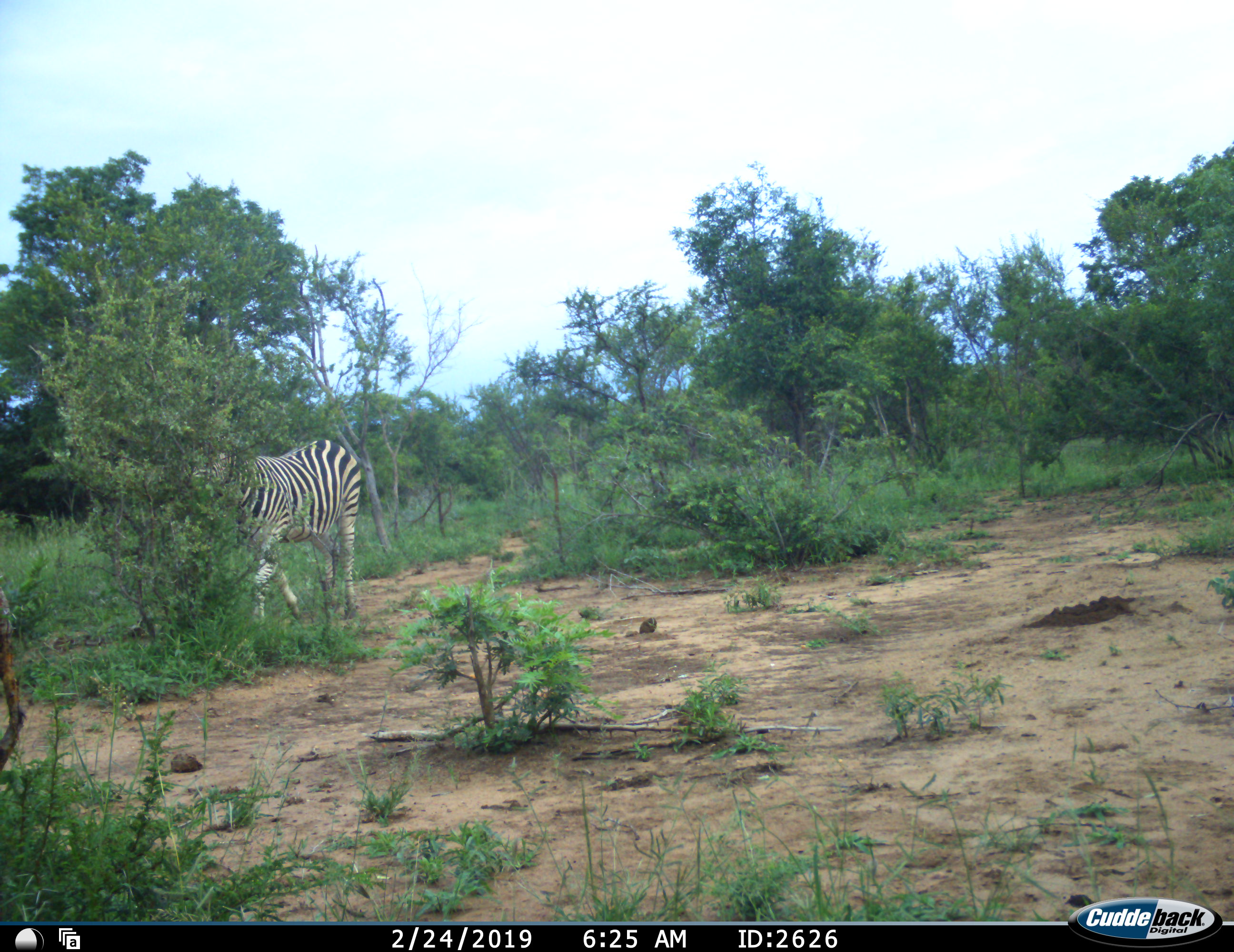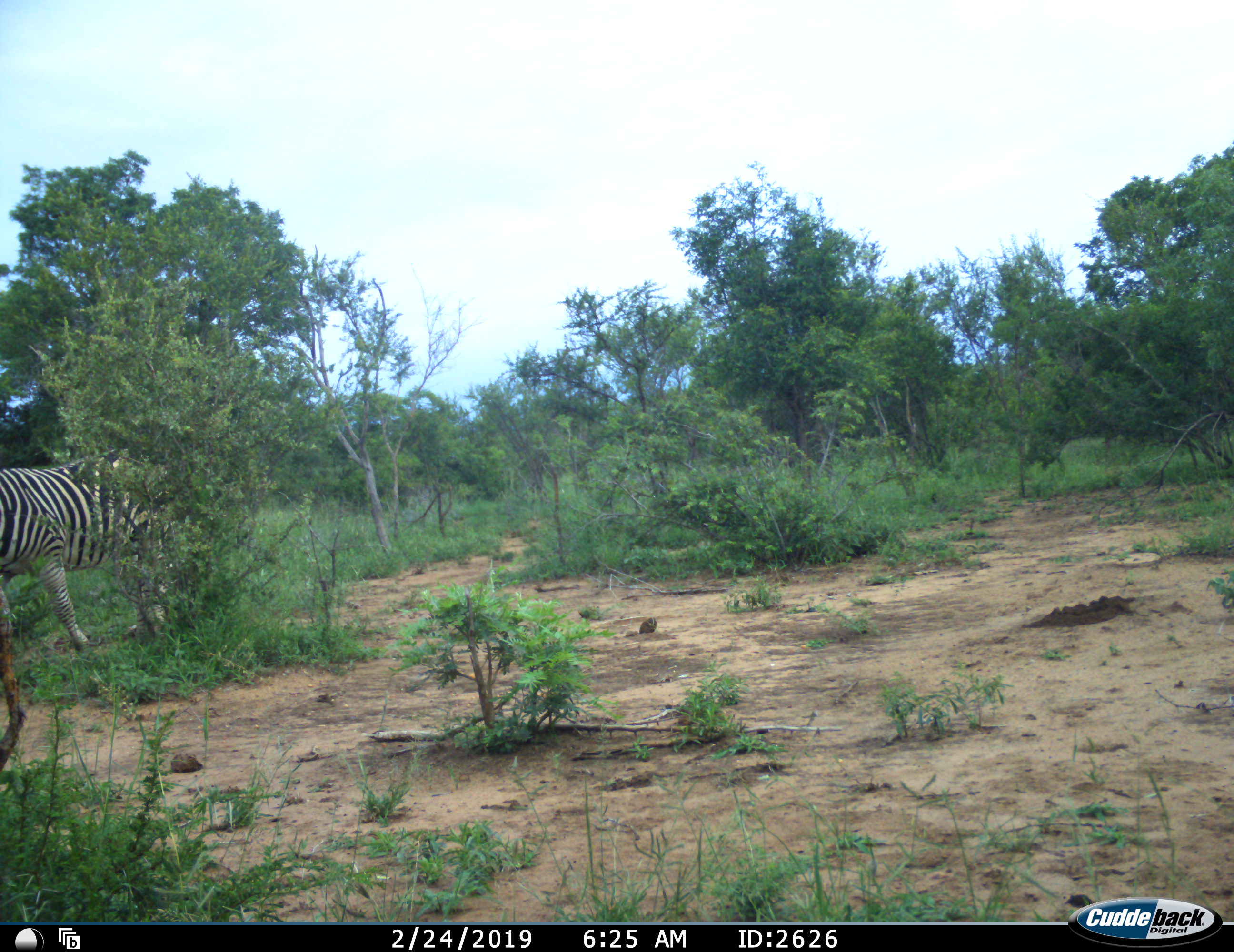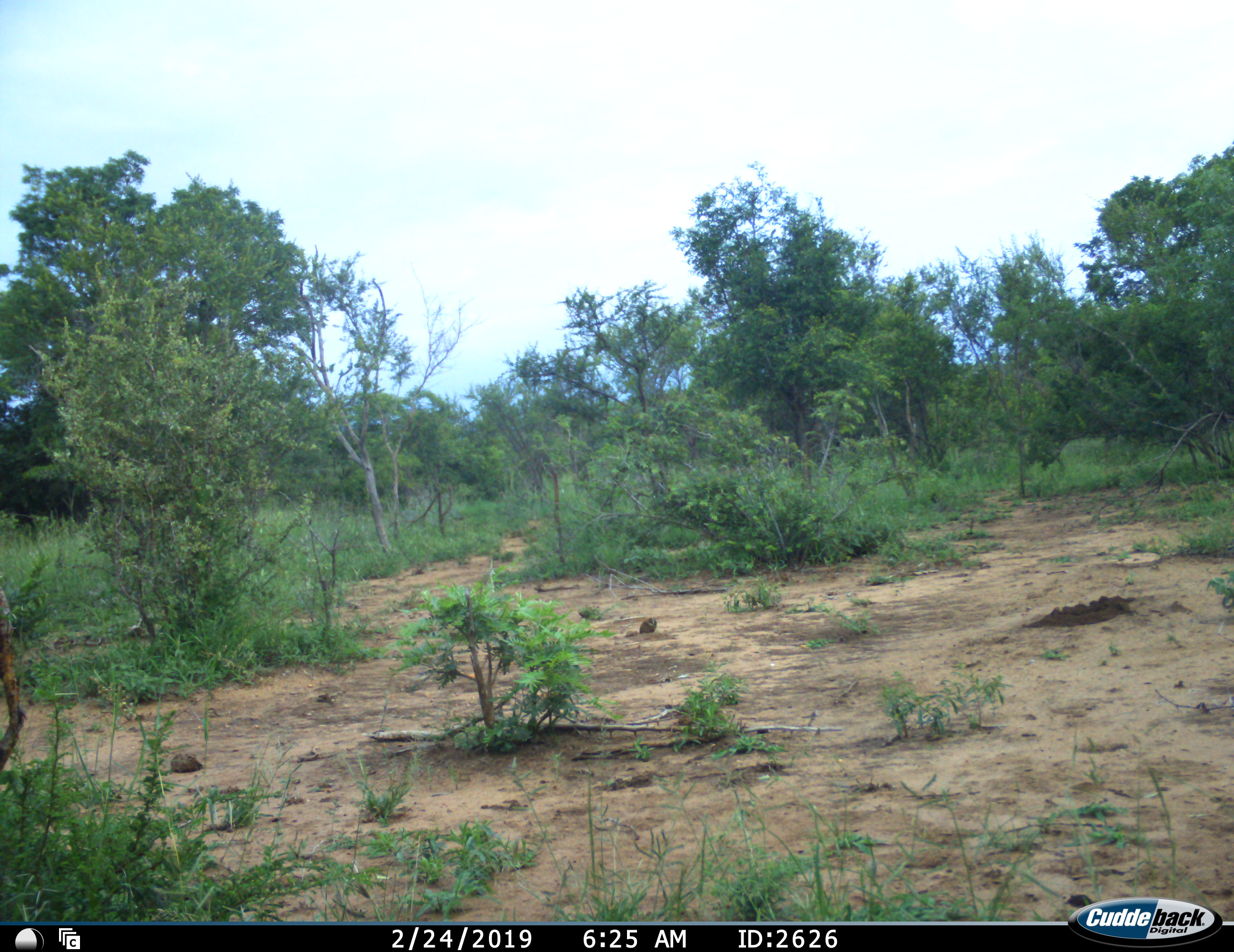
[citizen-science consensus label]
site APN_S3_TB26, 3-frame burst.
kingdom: Animalia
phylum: Chordata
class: Mammalia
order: Perissodactyla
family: Equidae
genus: Equus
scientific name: Equus quagga burchellii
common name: burchell's zebra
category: zebraburchells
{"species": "zebraburchells (burchell's zebra) (Equus quagga burchellii)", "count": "1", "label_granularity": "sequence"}